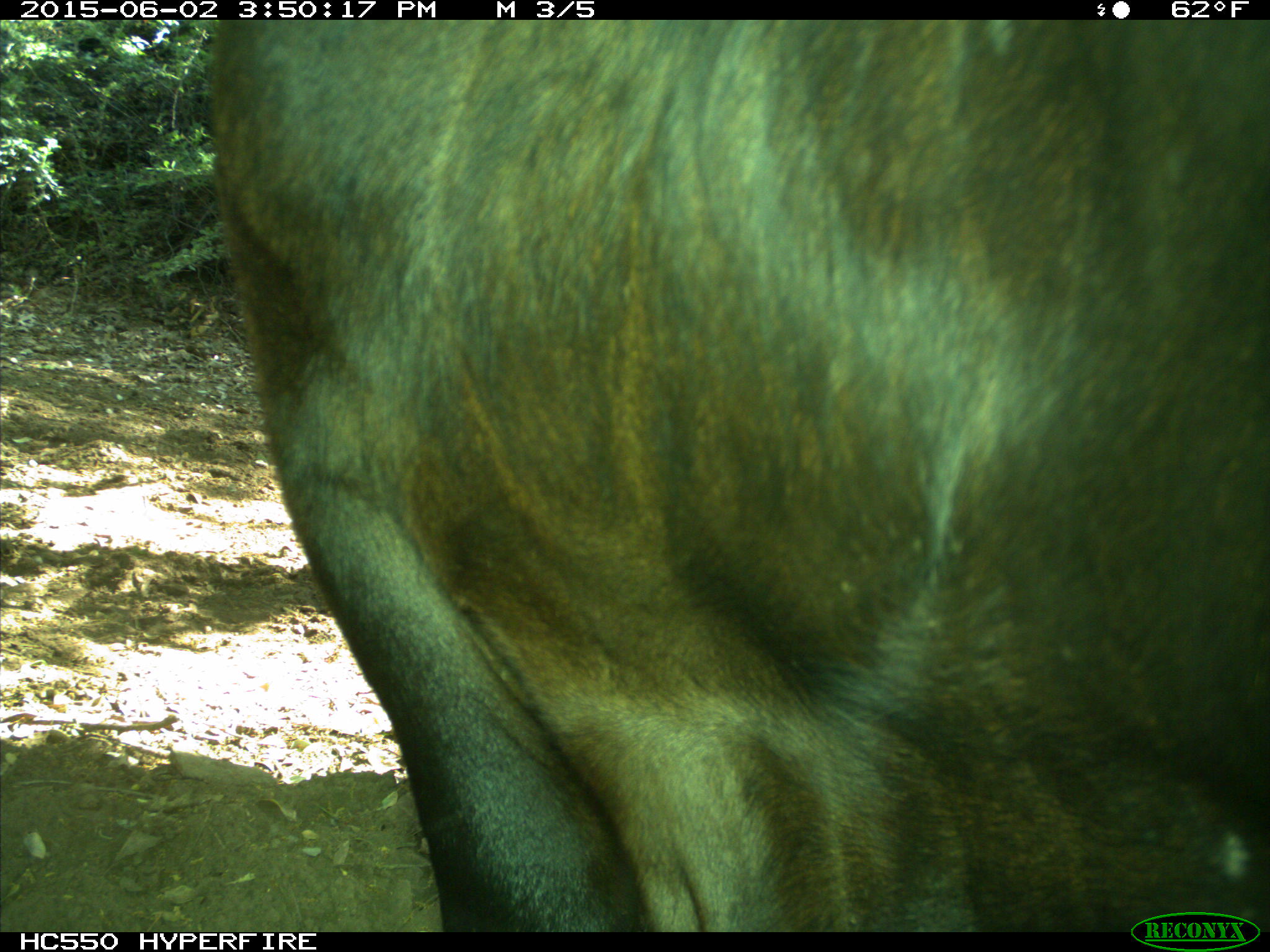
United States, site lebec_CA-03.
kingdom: Animalia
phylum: Chordata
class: Mammalia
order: Artiodactyla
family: Bovidae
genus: Bos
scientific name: Bos taurus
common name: domestic cow